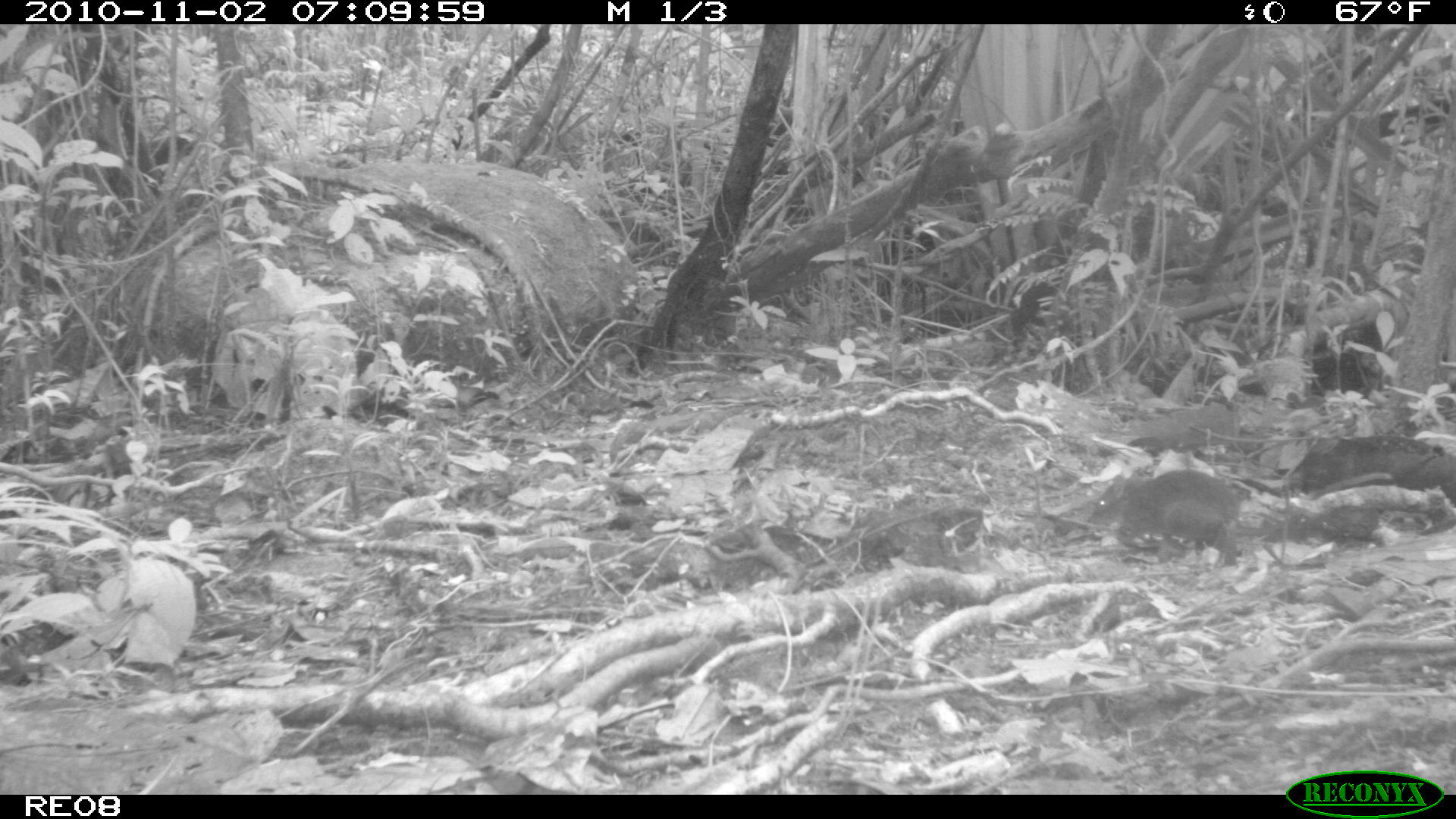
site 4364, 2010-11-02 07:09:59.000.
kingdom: Animalia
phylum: Chordata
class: Mammalia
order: Rodentia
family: Muridae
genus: Rattus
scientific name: Rattus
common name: rodent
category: unknown rat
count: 1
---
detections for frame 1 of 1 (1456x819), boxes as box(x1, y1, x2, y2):
unknown rat: box(1087, 466, 1244, 568)